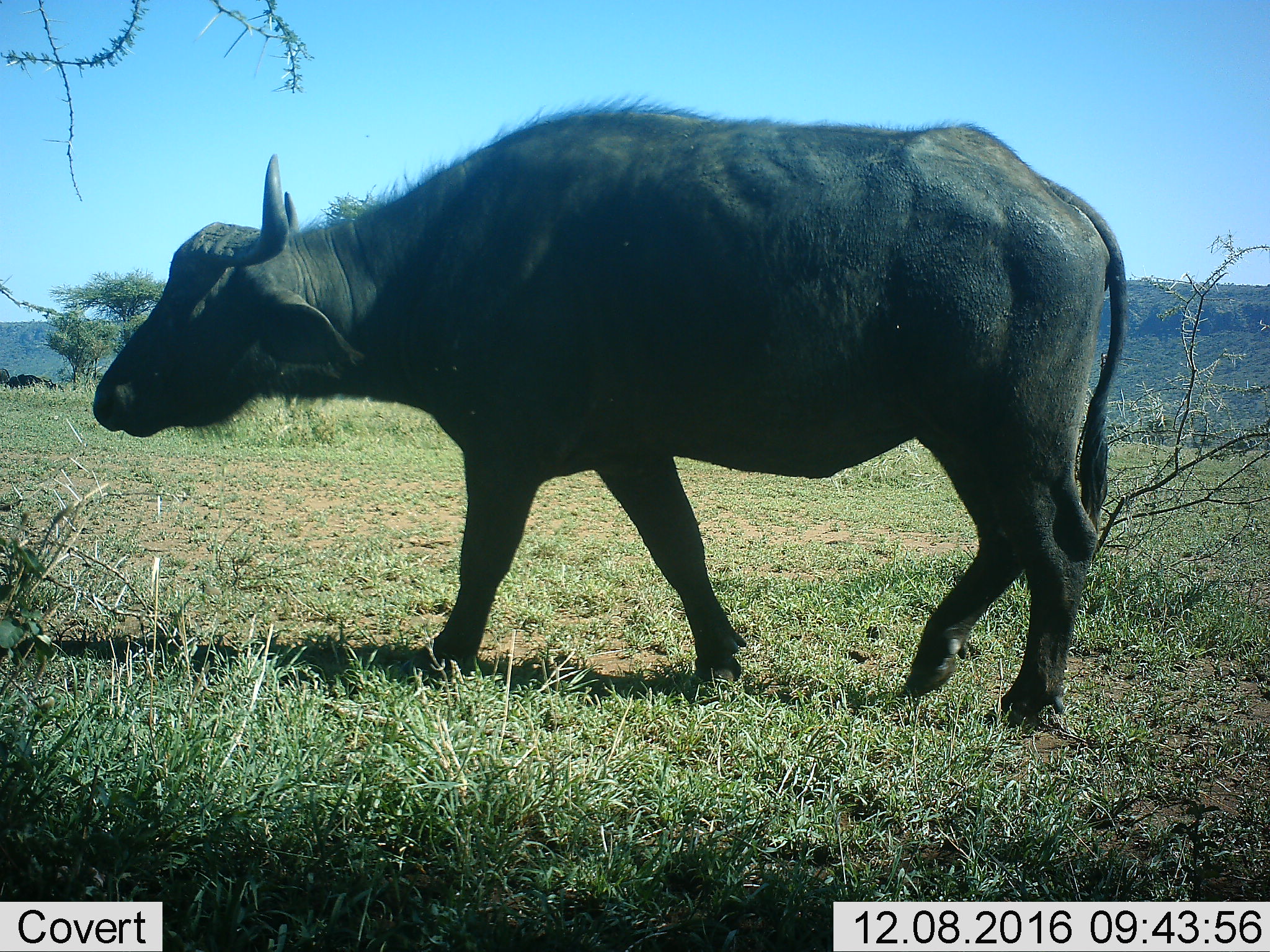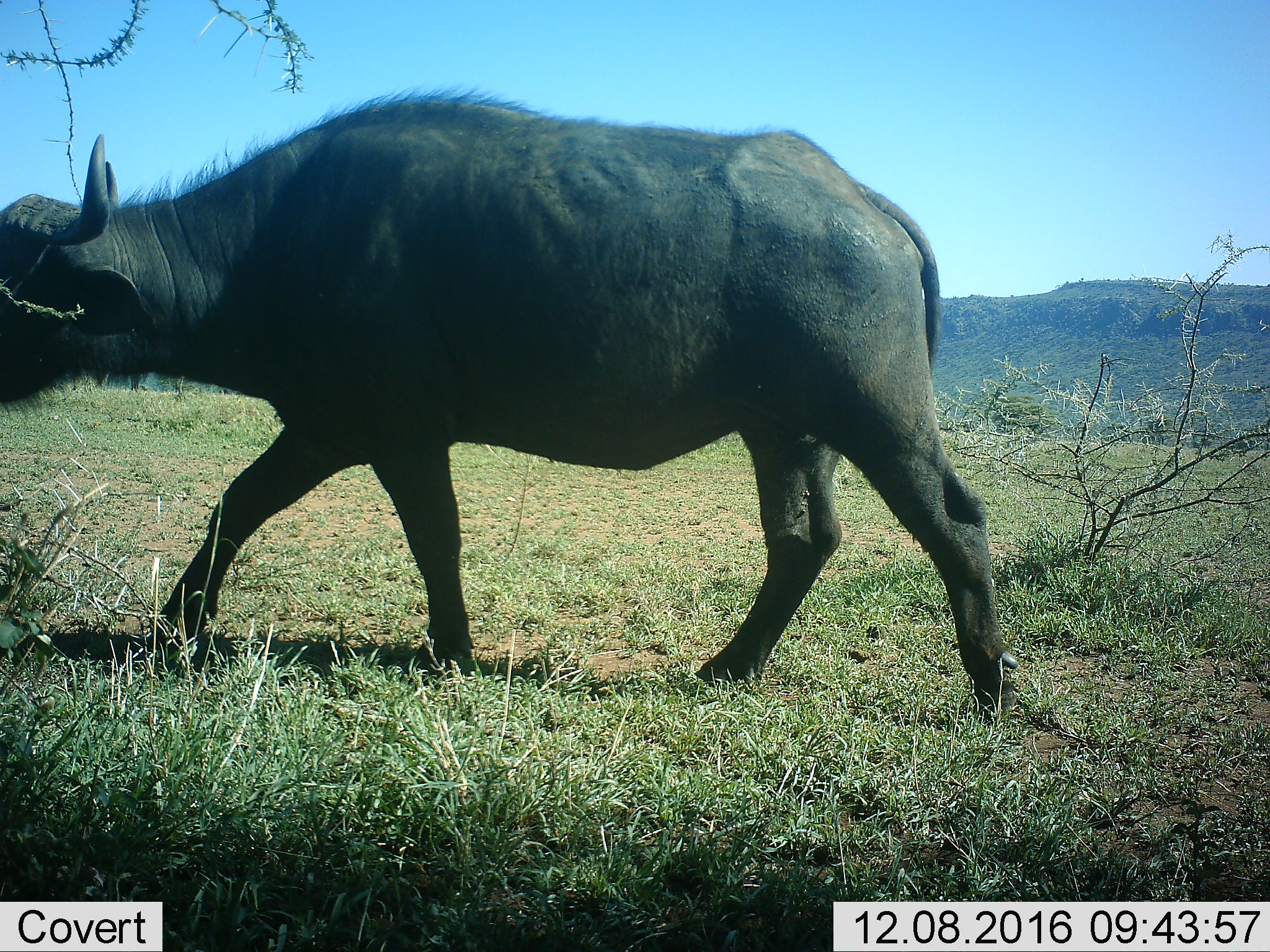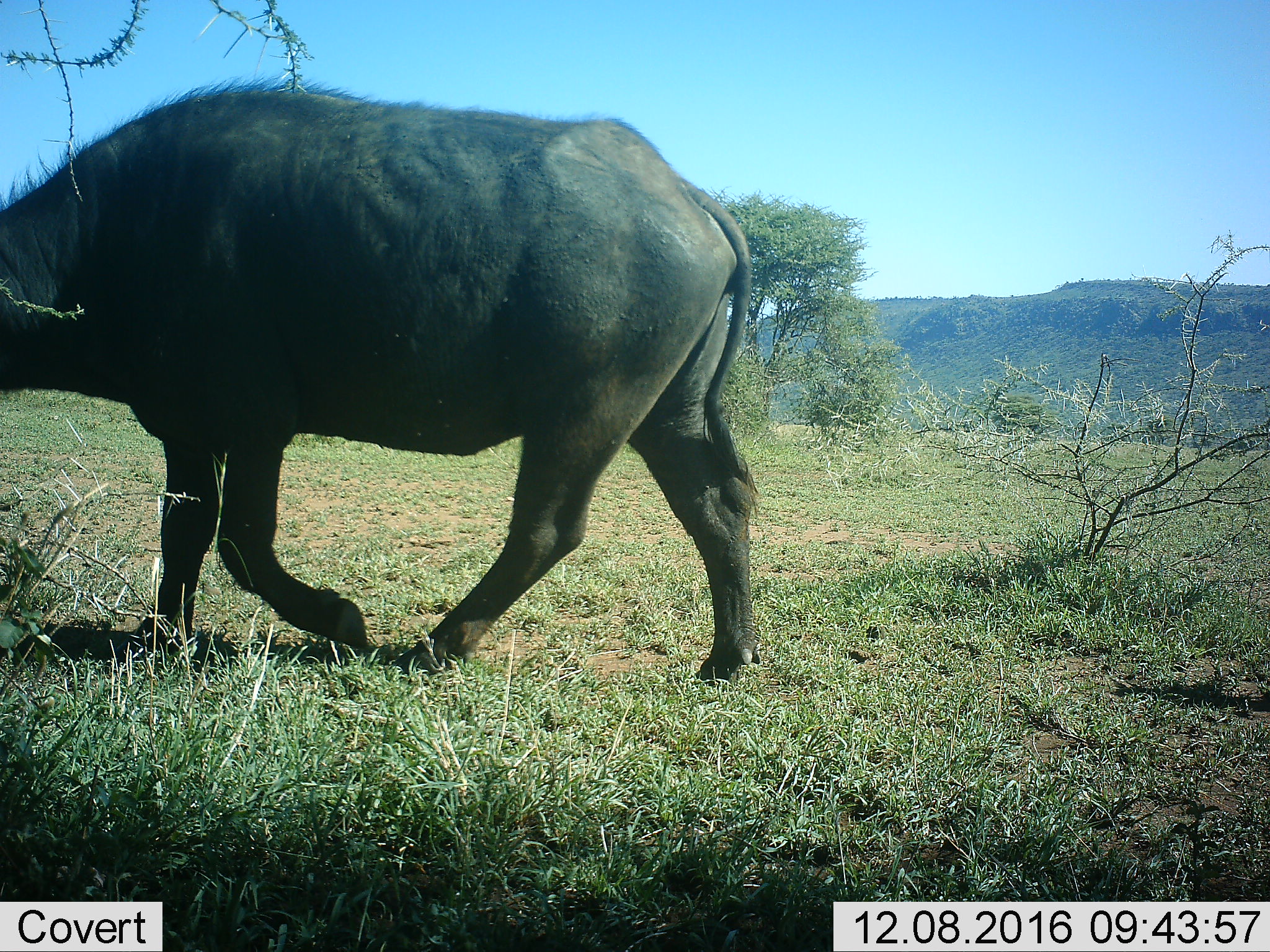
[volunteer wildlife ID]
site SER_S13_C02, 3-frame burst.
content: unidentified animal